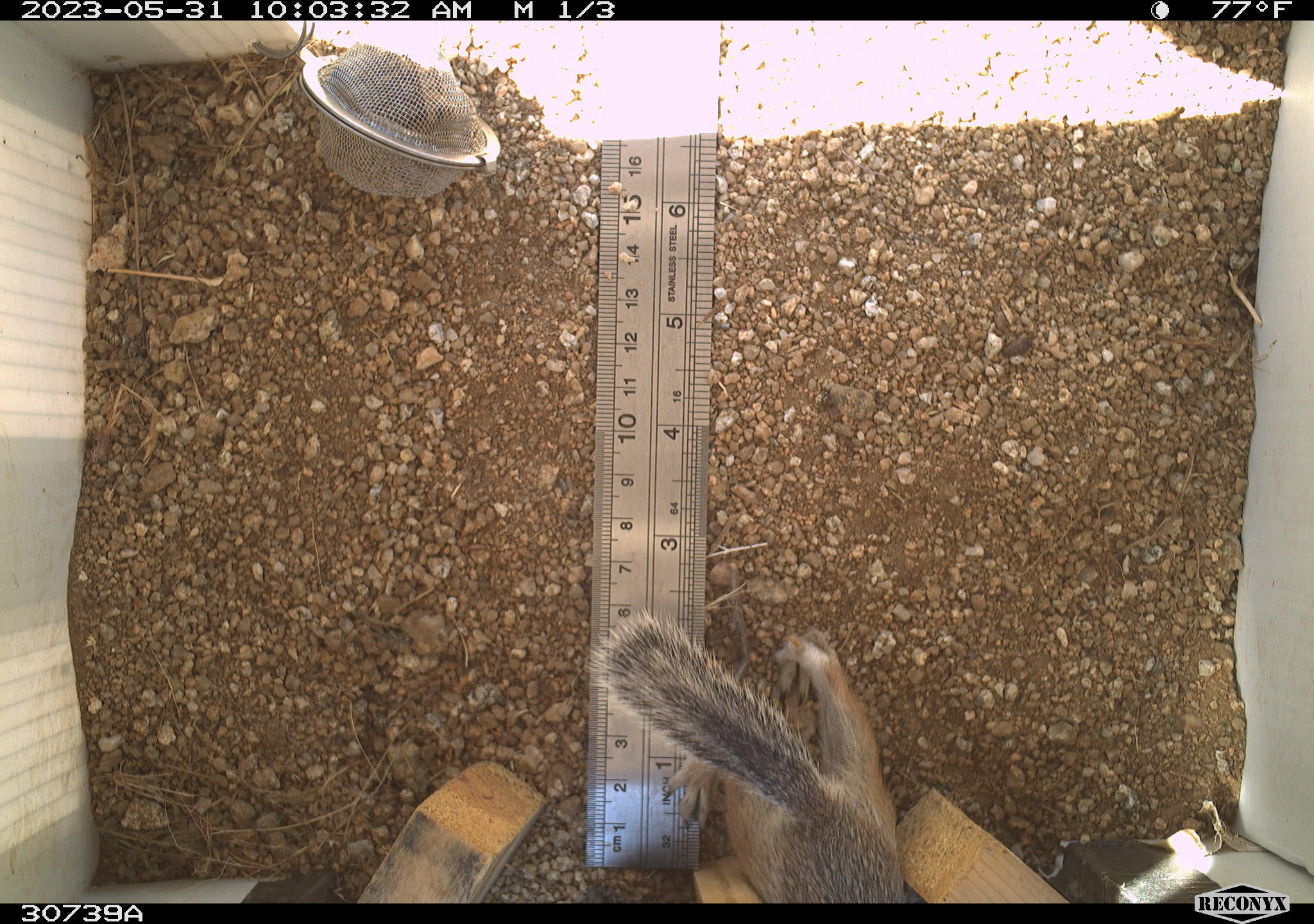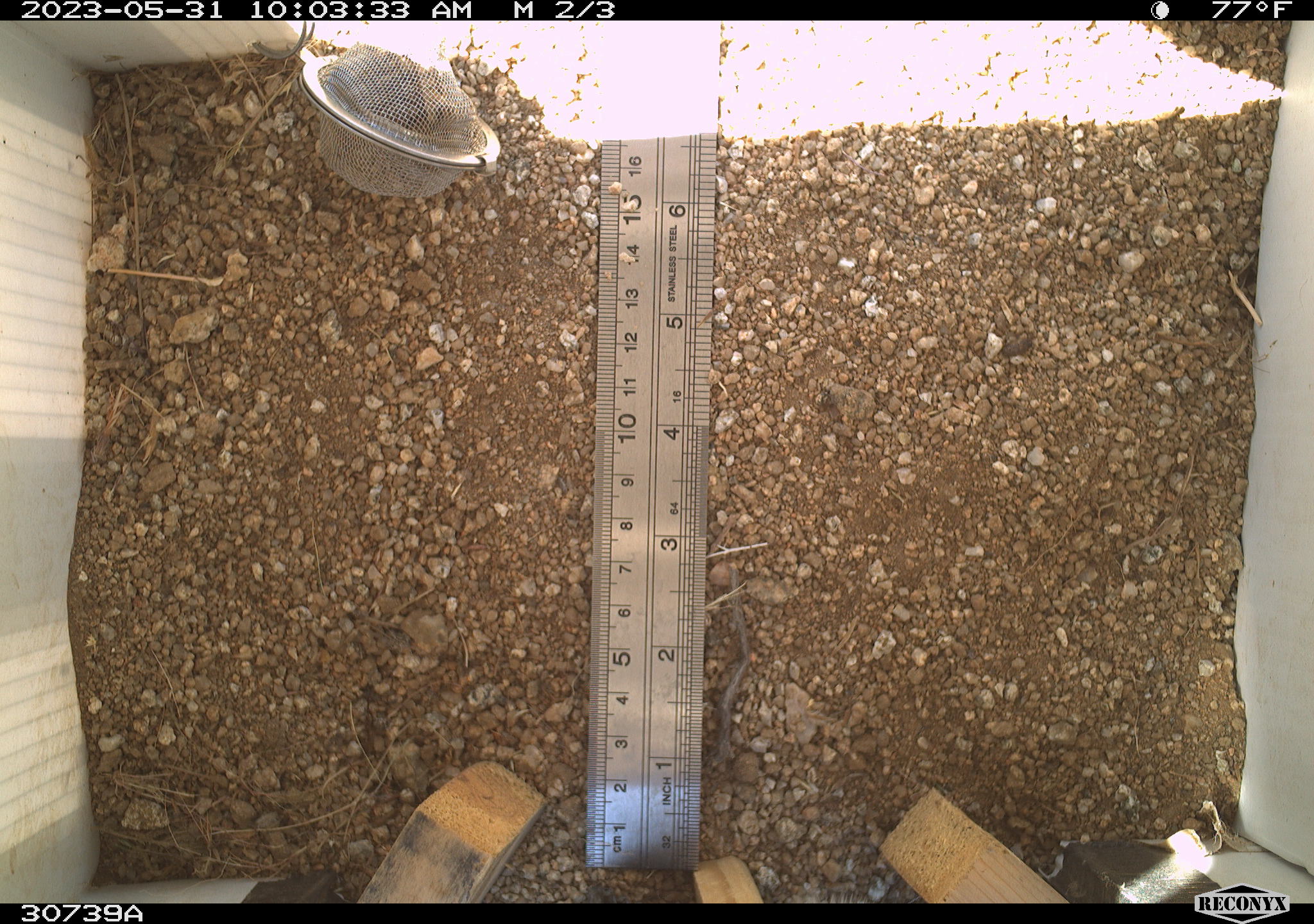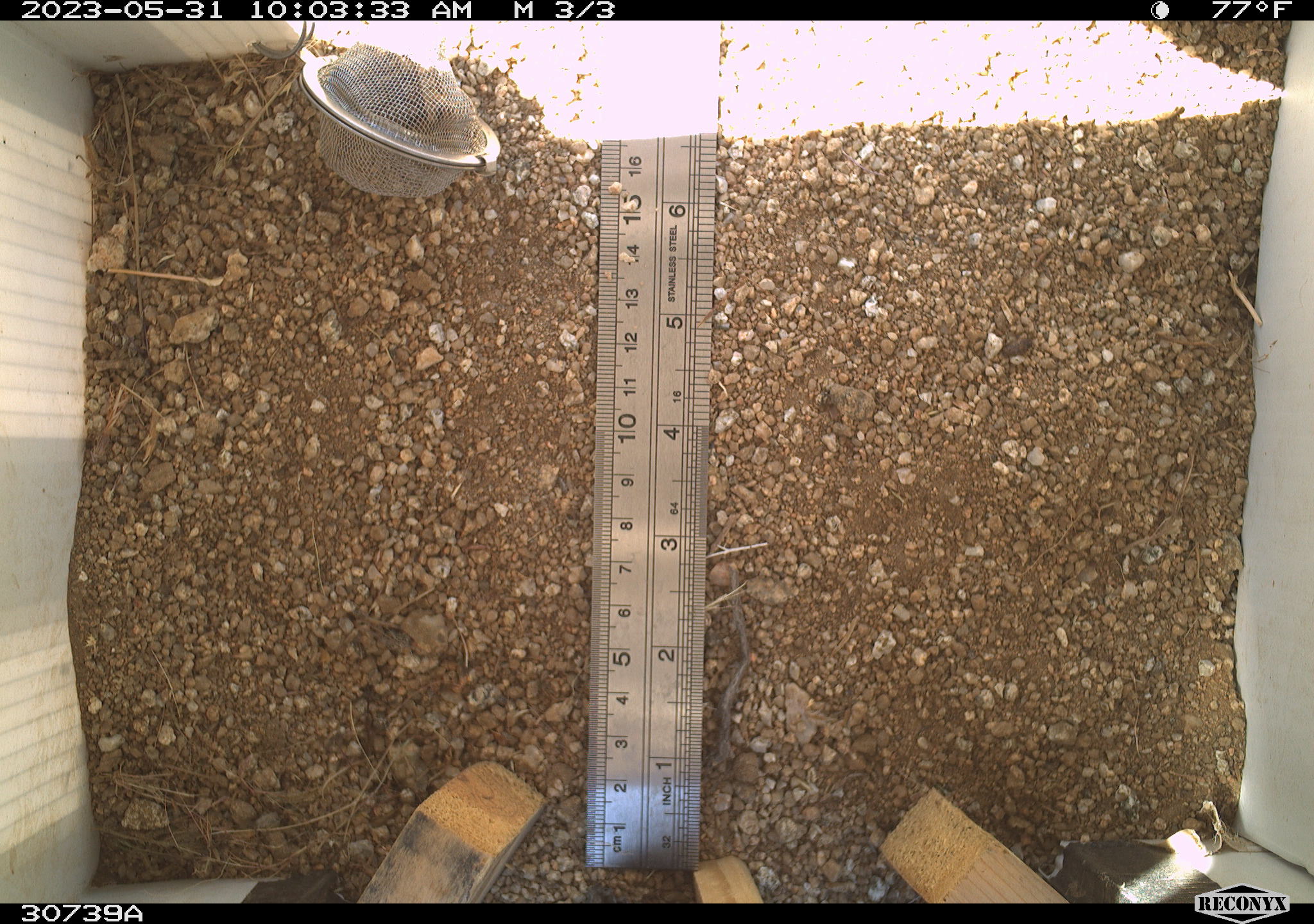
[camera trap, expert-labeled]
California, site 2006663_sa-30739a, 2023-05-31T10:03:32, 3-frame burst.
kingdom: Animalia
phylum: Chordata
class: Mammalia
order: Rodentia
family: Sciuridae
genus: Ammospermophilus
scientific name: Ammospermophilus leucurus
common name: white-tailed antelope squirrel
White-tailed antelope squirrel (Ammospermophilus leucurus).